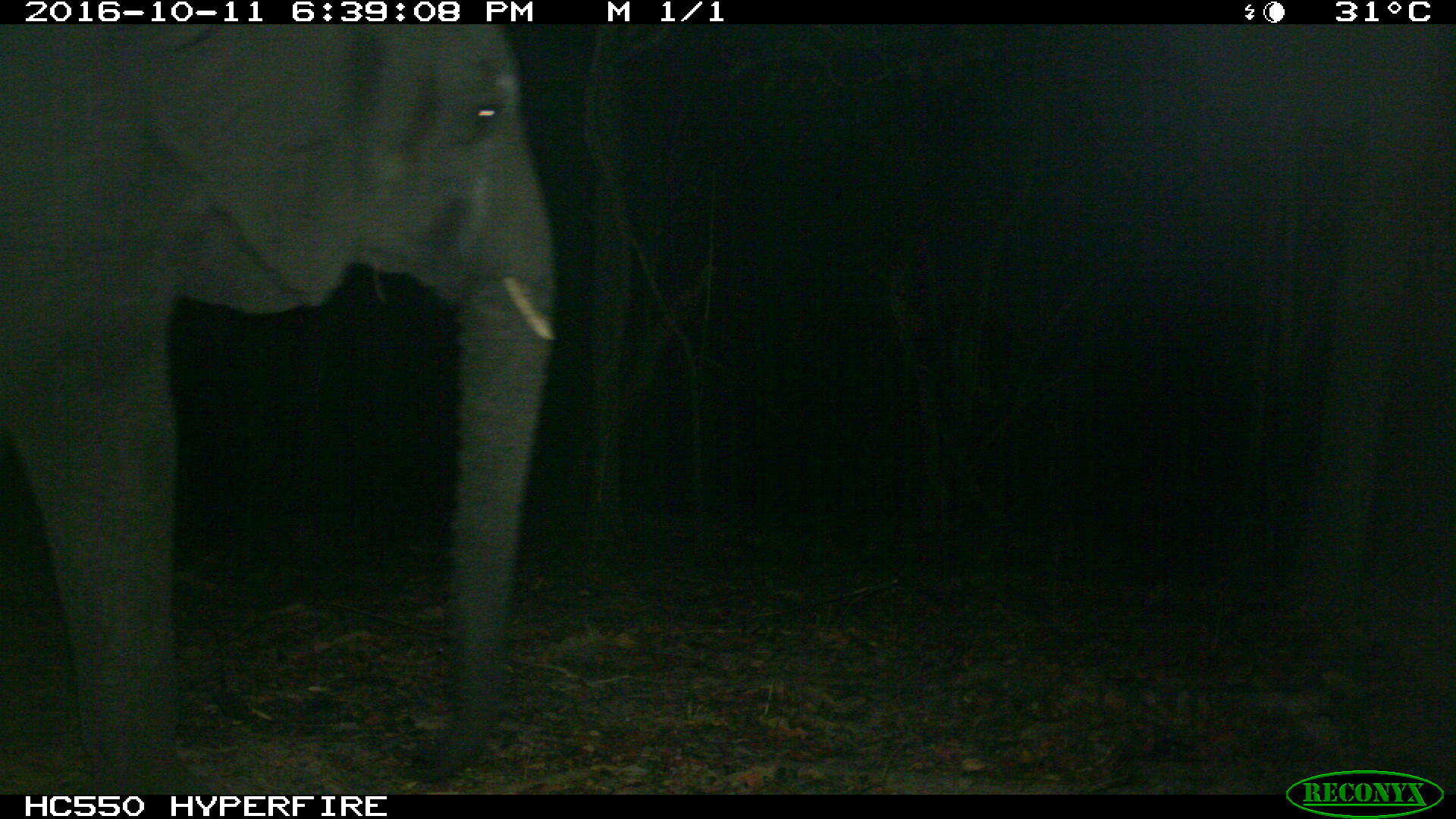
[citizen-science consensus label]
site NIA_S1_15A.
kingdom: Animalia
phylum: Chordata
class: Mammalia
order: Proboscidea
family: Elephantidae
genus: Loxodonta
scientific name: Loxodonta africana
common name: african bush elephant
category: elephant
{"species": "elephant (african bush elephant) (Loxodonta africana)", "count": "1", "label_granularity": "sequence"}